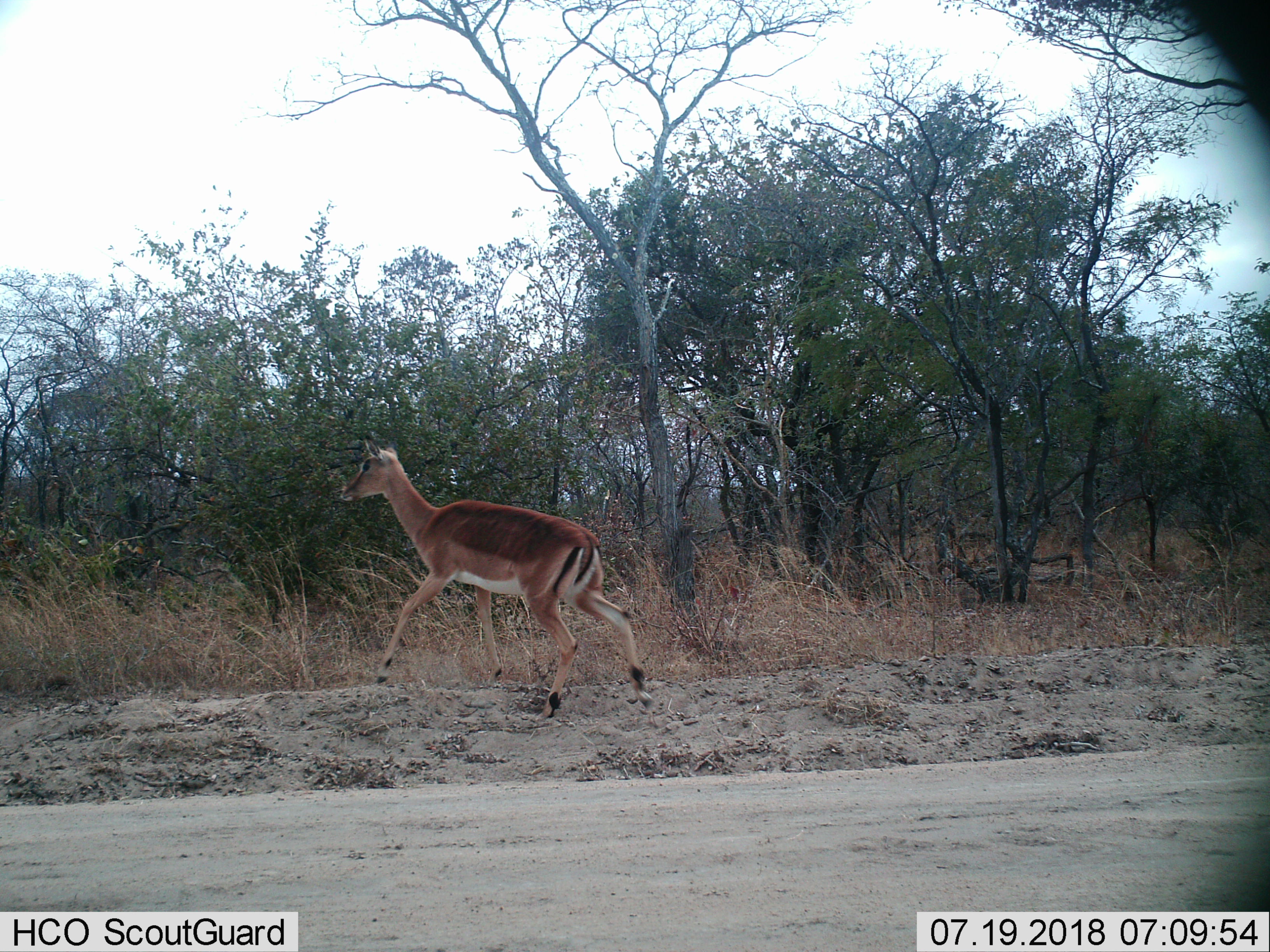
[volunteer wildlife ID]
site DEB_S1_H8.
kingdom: Animalia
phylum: Chordata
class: Mammalia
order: Artiodactyla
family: Bovidae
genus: Aepyceros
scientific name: Aepyceros melampus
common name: impala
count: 1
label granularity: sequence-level